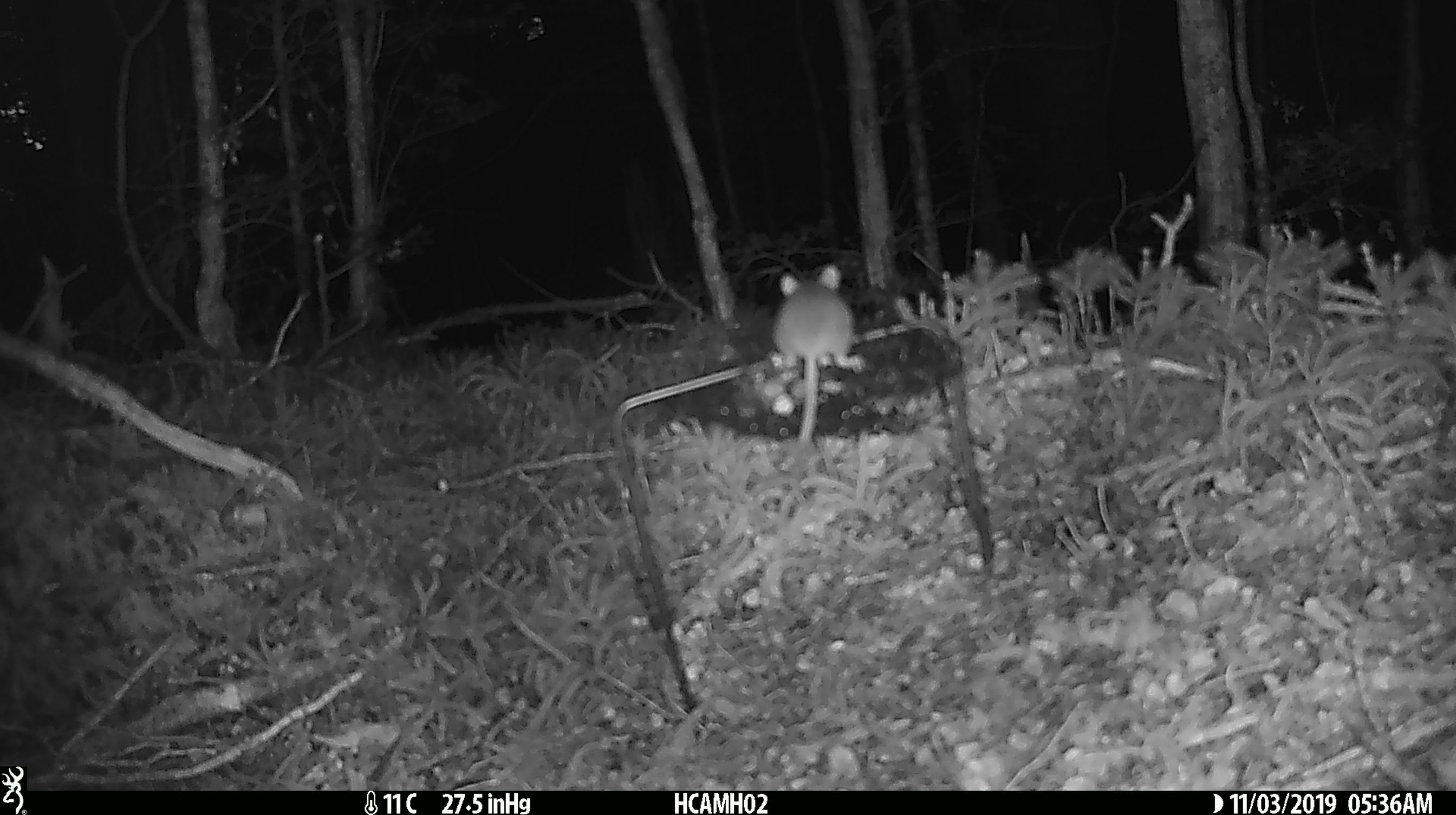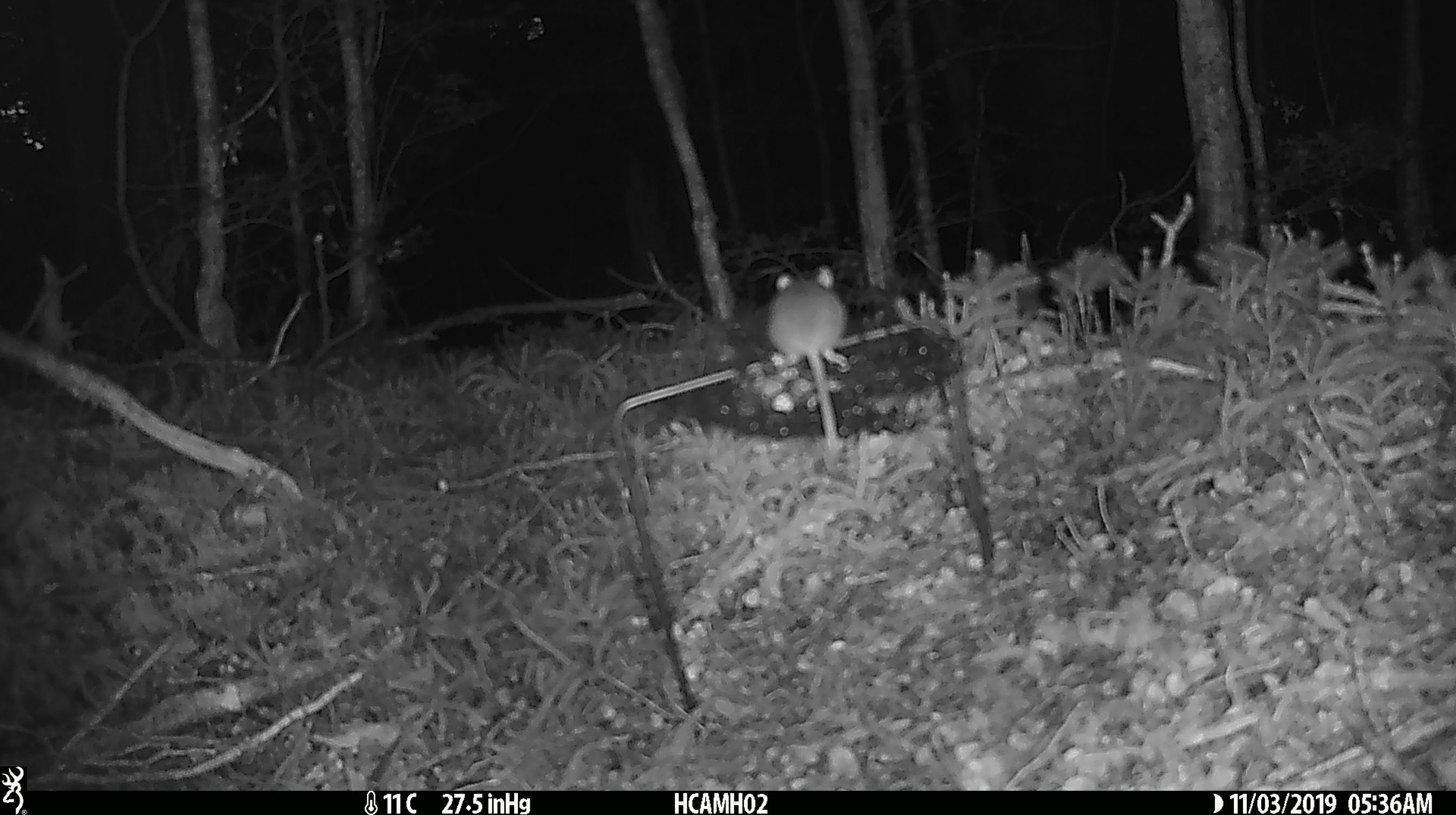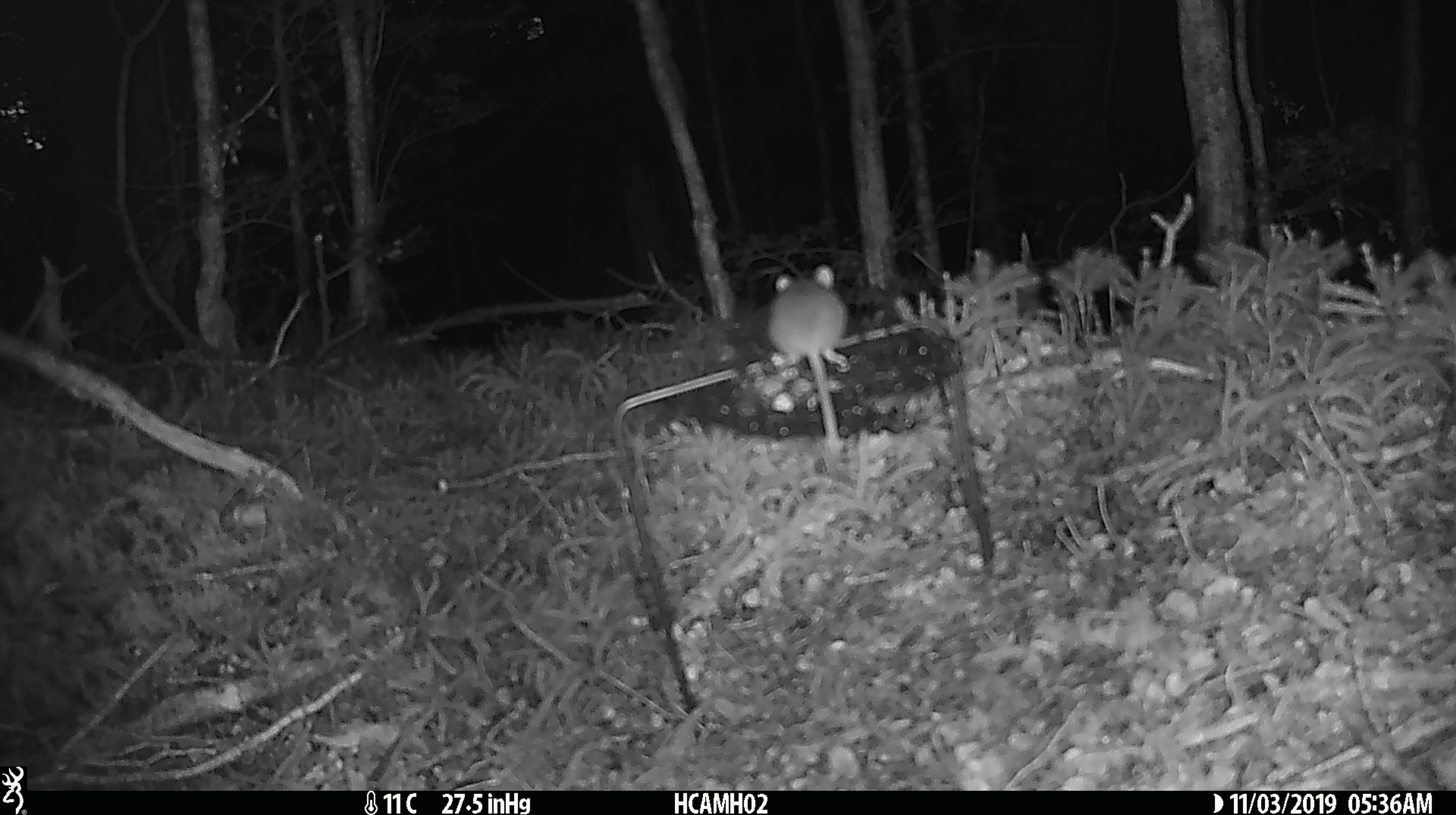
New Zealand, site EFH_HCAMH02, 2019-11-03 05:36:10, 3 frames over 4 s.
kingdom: Animalia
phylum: Chordata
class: Mammalia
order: Rodentia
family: Muridae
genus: Mus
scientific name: Mus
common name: mouse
Mouse (Mus).